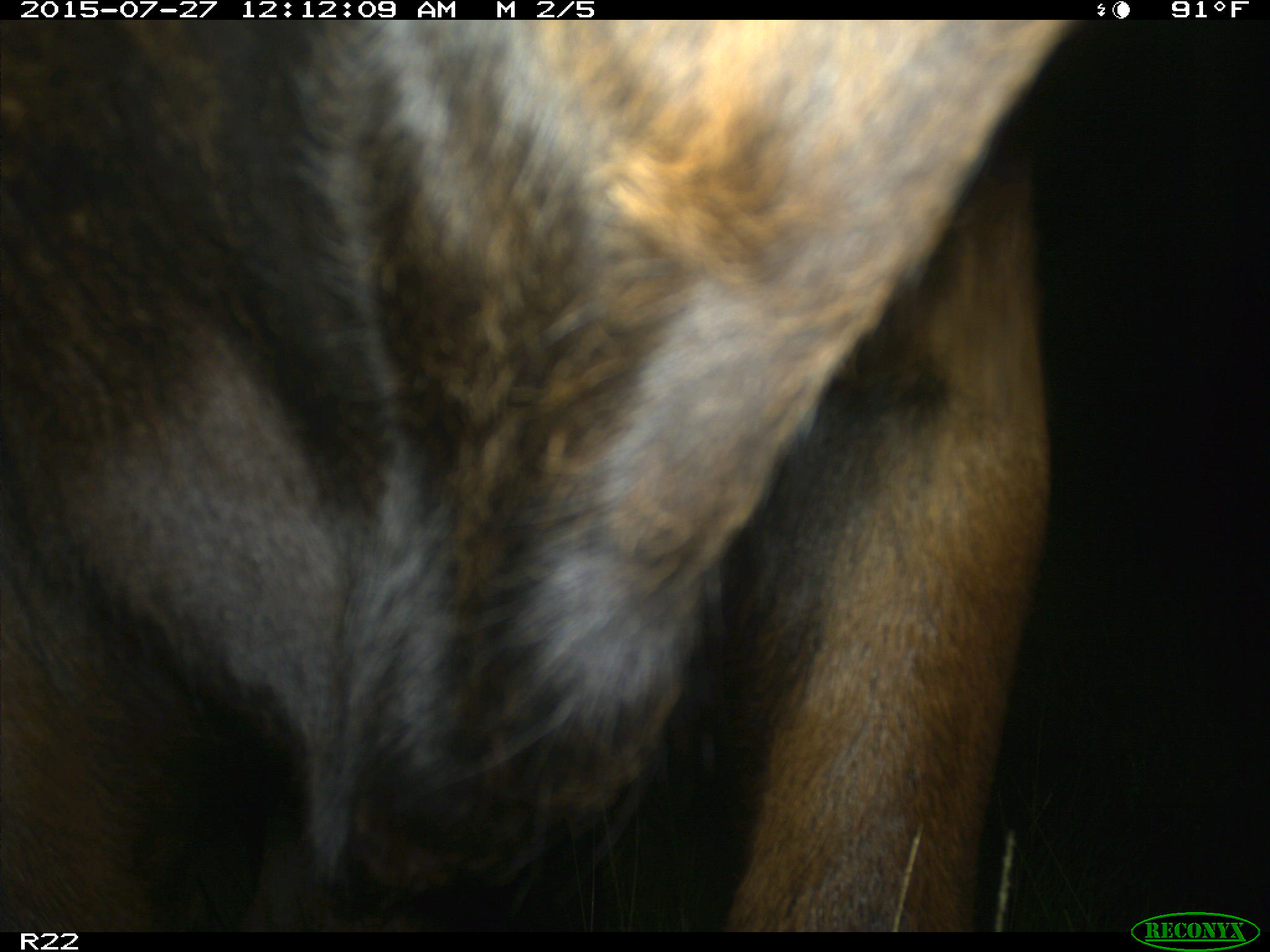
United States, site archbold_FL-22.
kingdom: Animalia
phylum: Chordata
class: Mammalia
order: Artiodactyla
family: Bovidae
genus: Bos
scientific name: Bos taurus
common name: domestic cow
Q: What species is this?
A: Bos taurus (domestic cow).